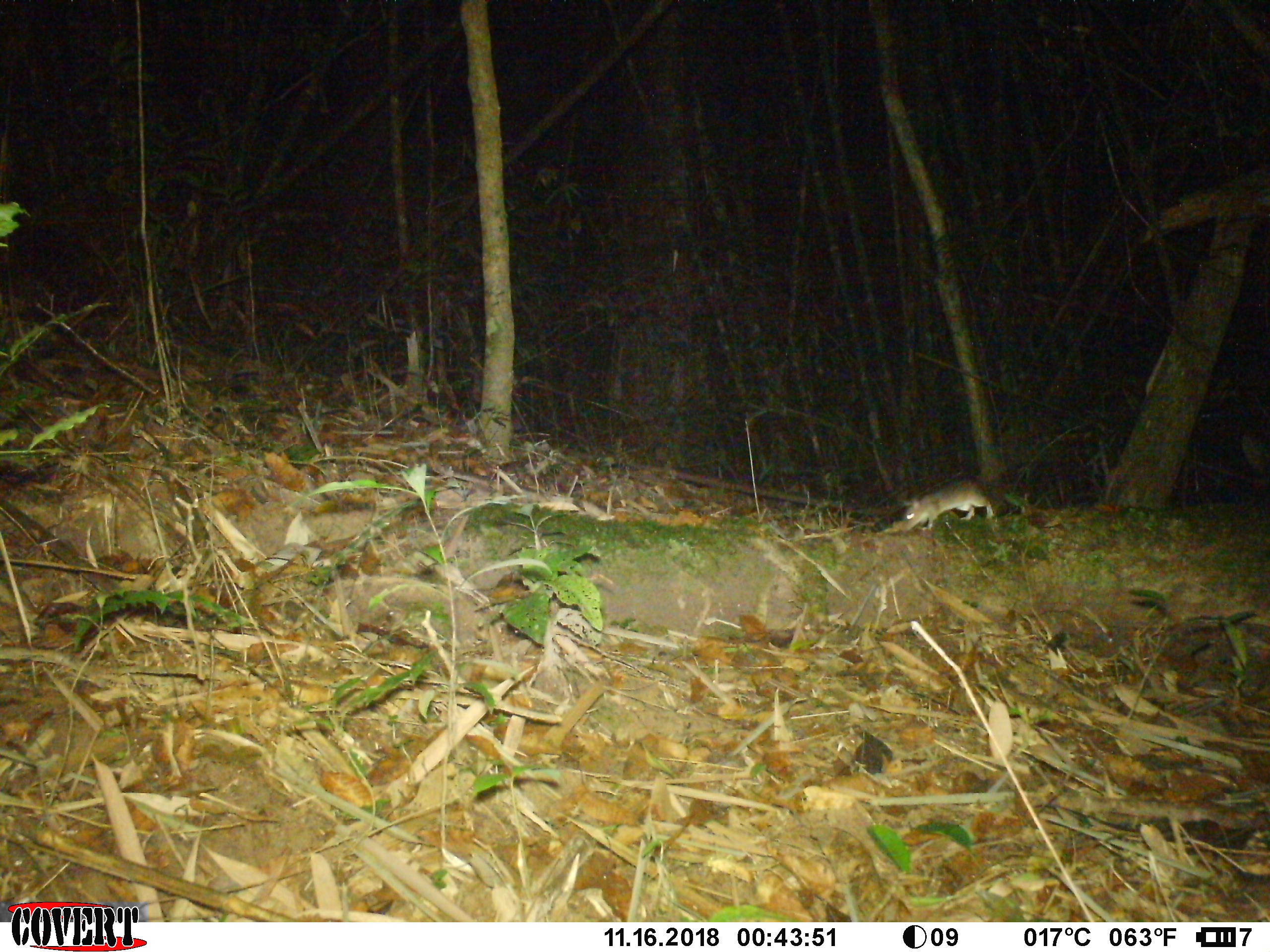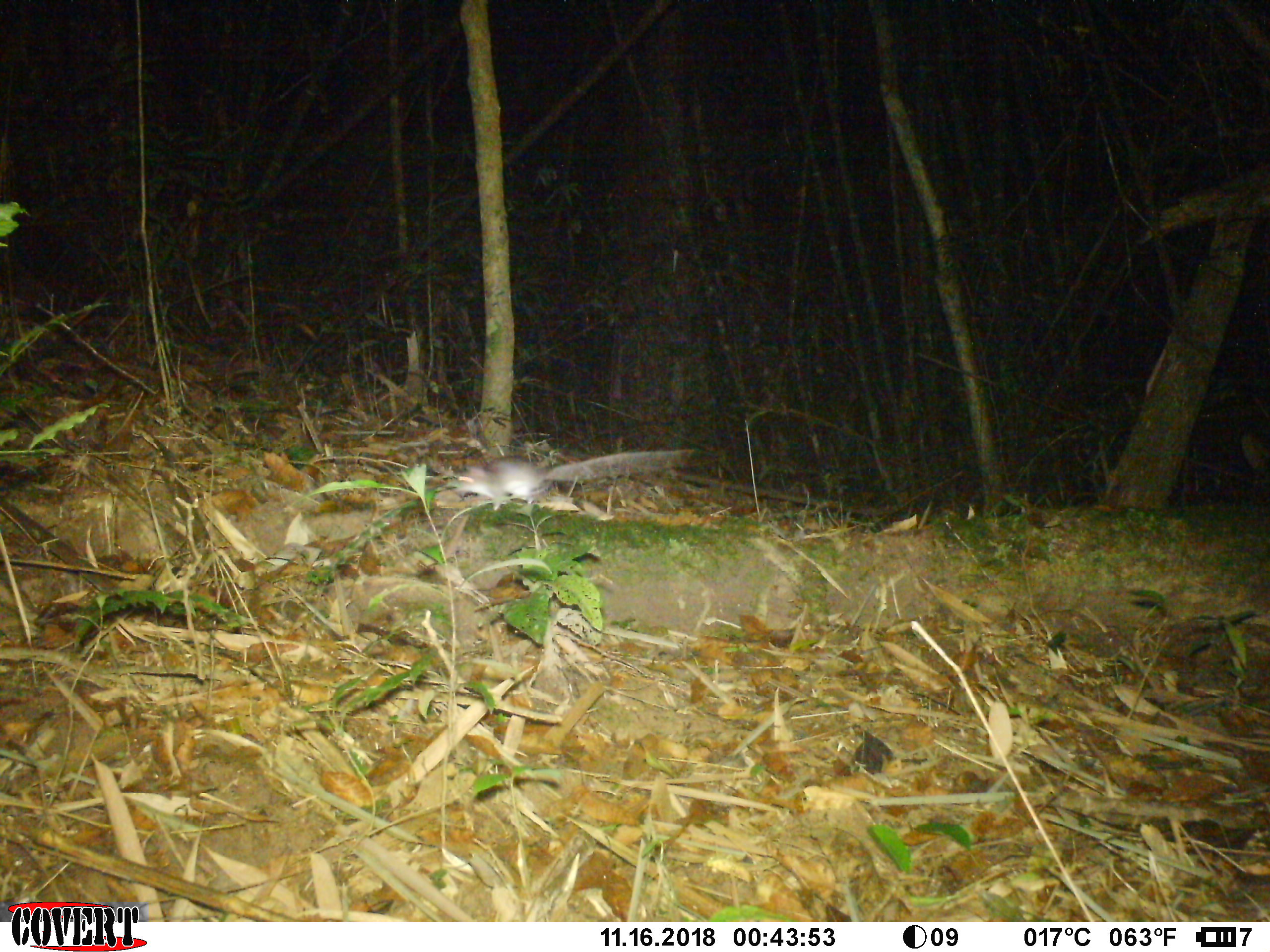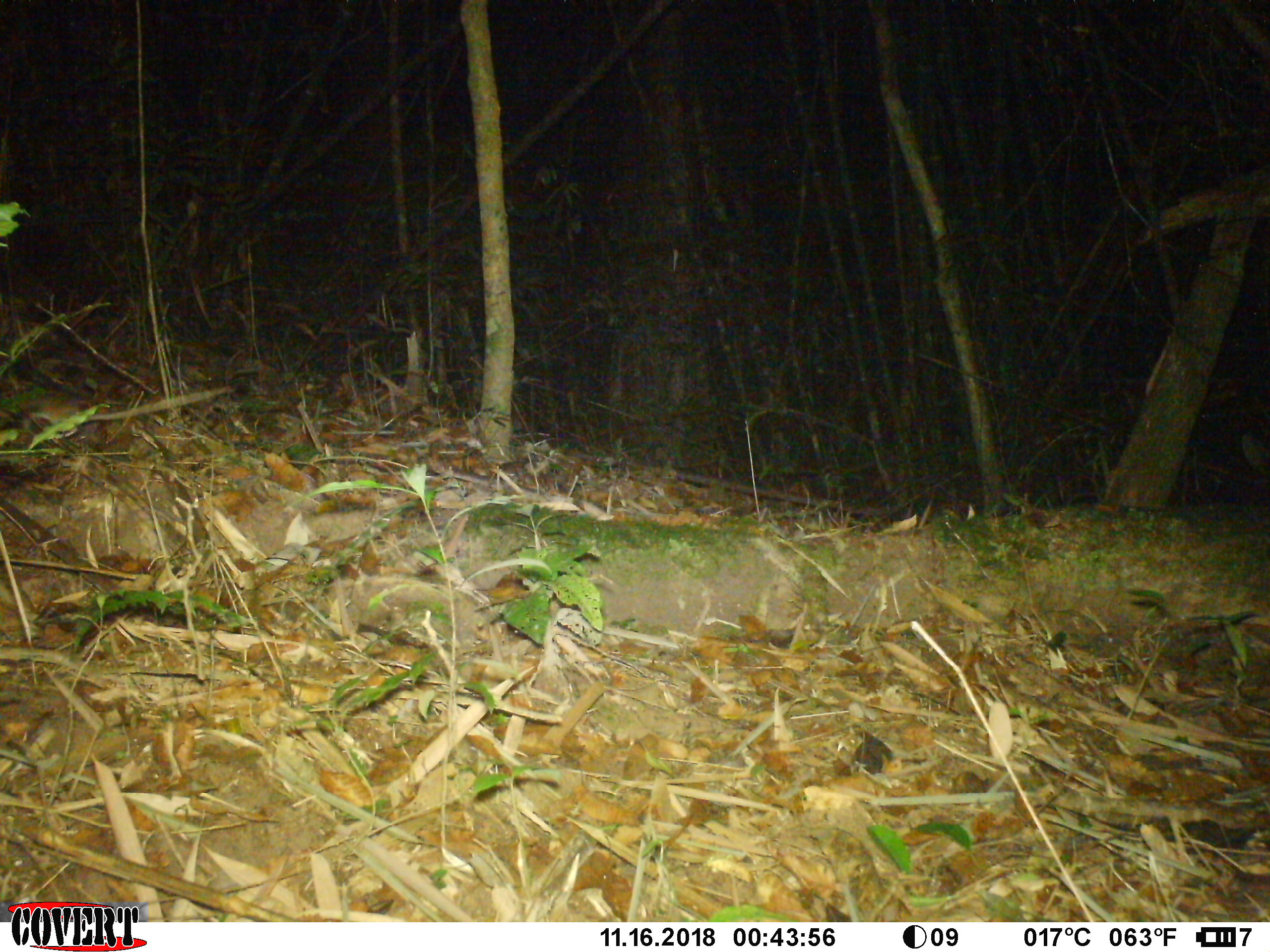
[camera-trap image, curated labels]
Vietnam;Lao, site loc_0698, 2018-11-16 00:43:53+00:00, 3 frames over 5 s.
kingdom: Animalia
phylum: Chordata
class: Mammalia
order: Rodentia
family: Muridae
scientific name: Muridae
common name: old-world mice and rats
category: unidentified murid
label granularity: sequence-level